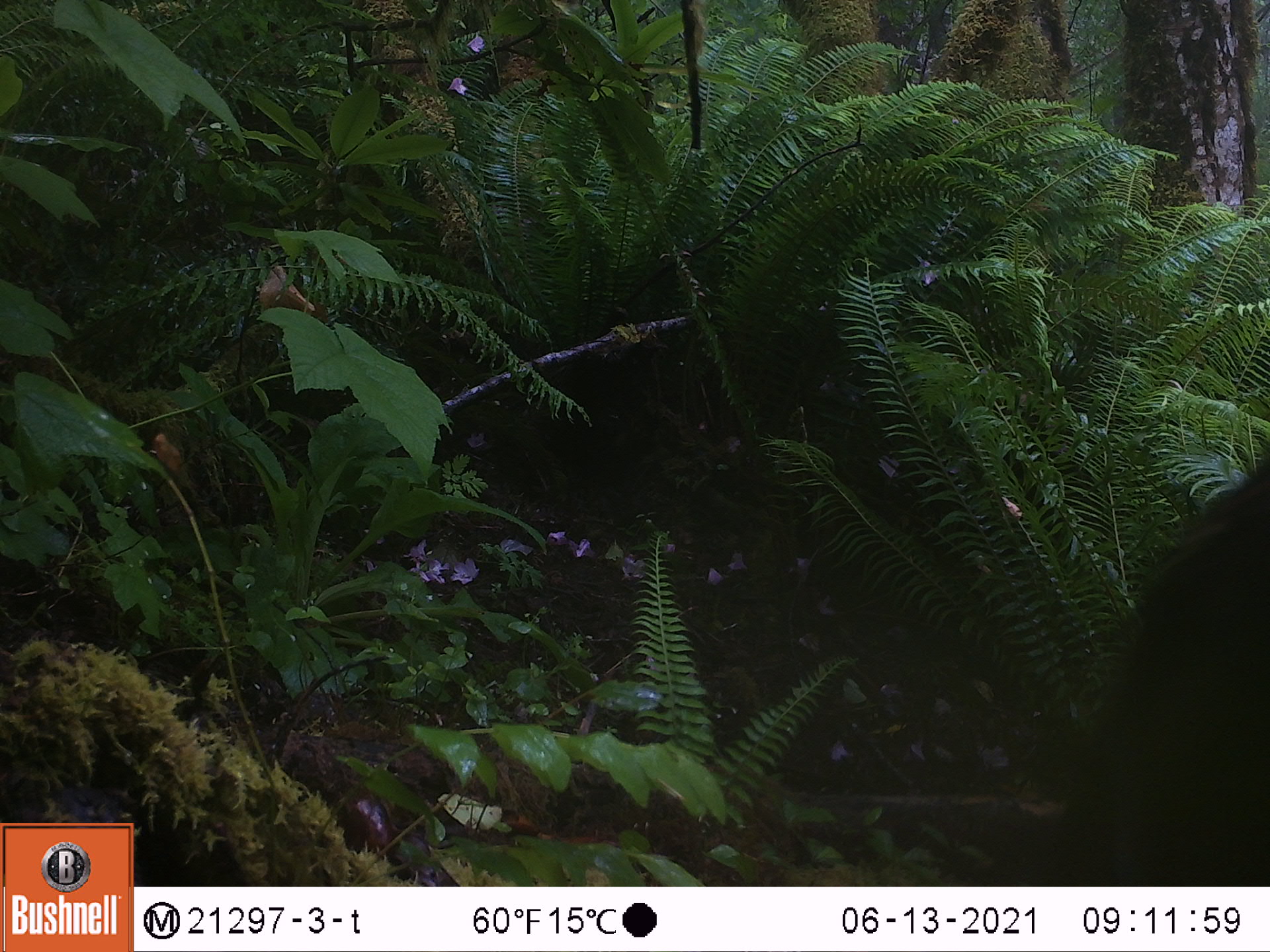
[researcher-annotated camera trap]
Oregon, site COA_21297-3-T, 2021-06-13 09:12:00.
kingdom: Animalia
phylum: Chordata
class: Mammalia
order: Carnivora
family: Ursidae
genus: Ursus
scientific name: Ursus americanus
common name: american black bear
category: black bear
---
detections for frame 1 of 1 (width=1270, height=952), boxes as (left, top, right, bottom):
black bear: (1009, 442, 1269, 876)